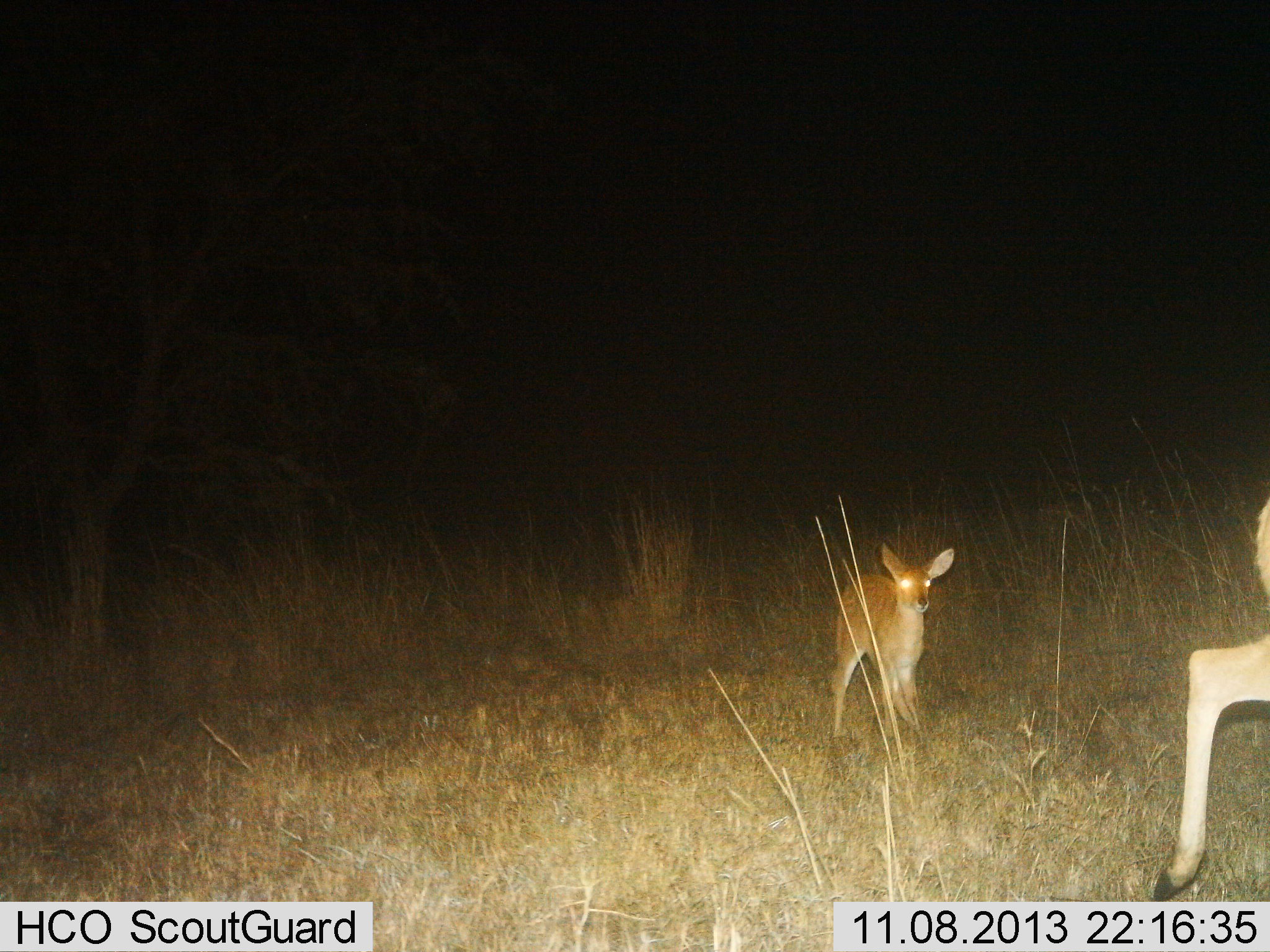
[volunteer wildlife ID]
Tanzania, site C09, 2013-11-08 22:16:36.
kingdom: Animalia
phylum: Chordata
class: Mammalia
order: Artiodactyla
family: Bovidae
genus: Redunca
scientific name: Redunca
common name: reedbuck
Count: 2.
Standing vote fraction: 60%.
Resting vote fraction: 0%.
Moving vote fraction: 80%.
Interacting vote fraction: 0%.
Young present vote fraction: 30%.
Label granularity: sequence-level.